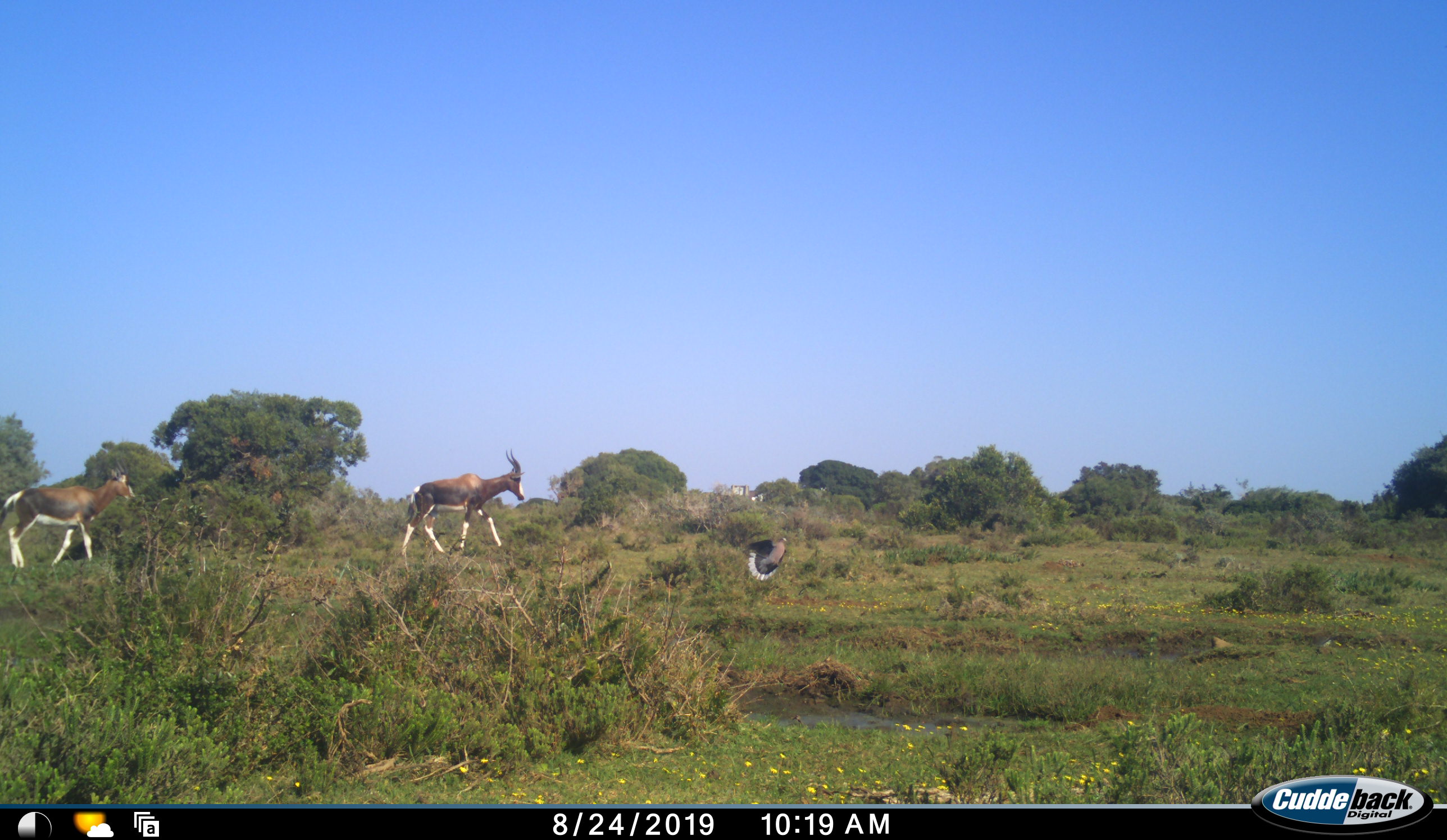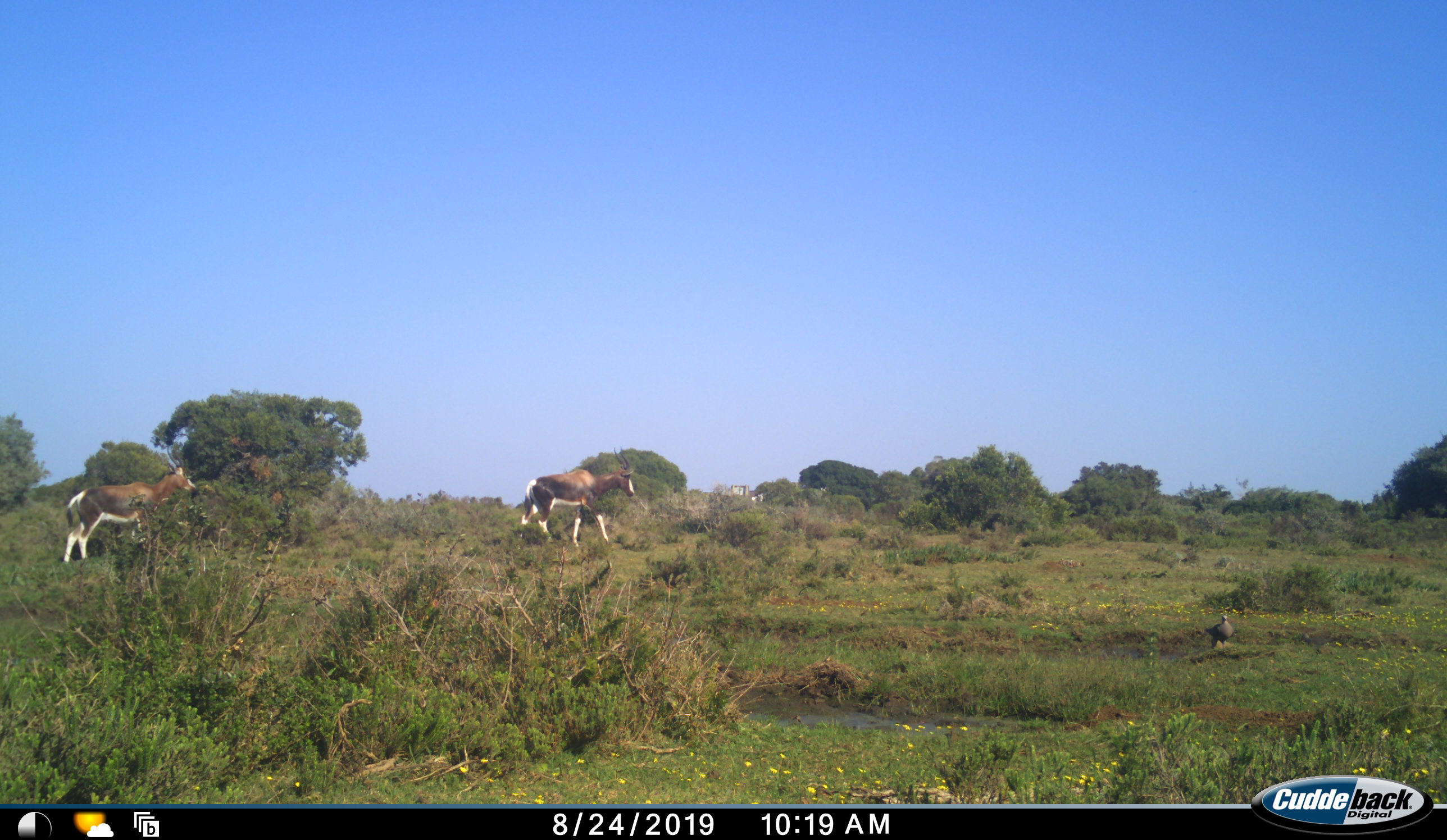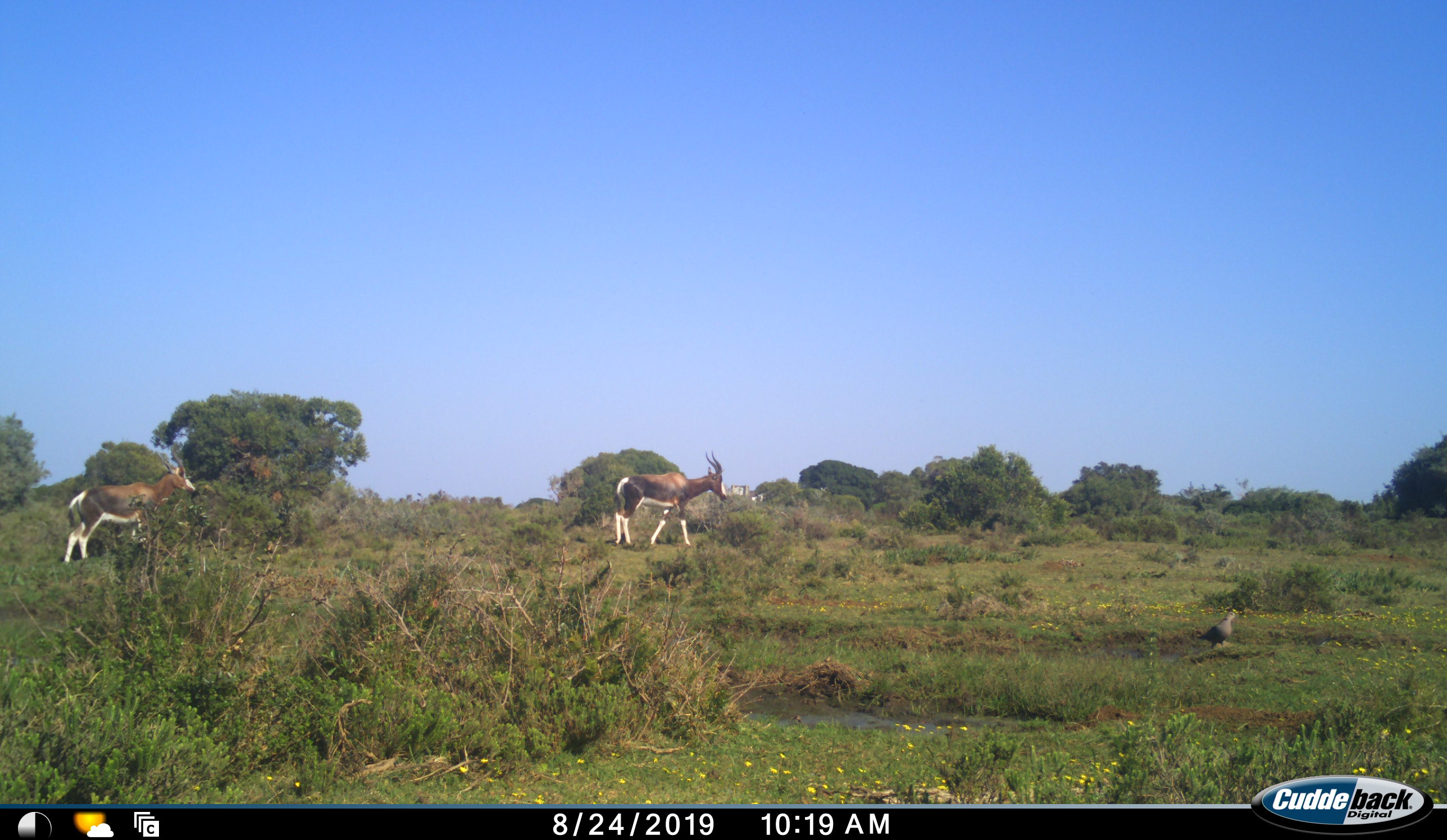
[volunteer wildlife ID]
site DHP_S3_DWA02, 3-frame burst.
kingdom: Animalia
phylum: Chordata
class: Aves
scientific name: Aves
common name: bird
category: birdother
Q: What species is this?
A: Birdother (bird) (Aves).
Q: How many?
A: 1.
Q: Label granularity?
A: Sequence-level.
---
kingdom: Animalia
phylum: Chordata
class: Mammalia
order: Artiodactyla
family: Bovidae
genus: Damaliscus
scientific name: Damaliscus pygargus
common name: bontebok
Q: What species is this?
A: Bontebok (Damaliscus pygargus).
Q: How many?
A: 2.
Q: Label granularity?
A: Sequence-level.